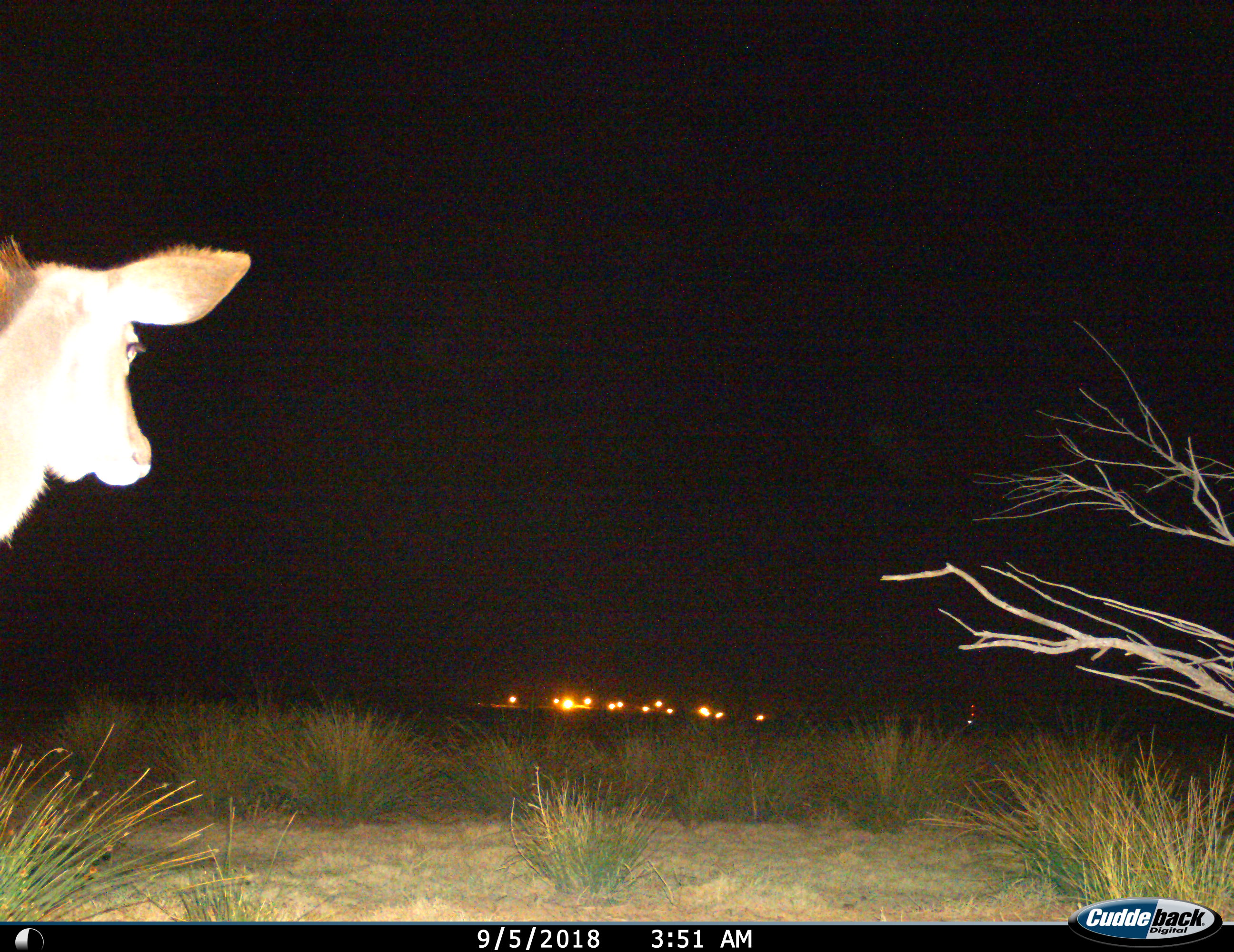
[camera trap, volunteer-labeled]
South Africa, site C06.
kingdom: Animalia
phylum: Chordata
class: Mammalia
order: Artiodactyla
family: Bovidae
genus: Tragelaphus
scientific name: Tragelaphus strepsiceros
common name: greater kudu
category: kudu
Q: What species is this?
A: Kudu (greater kudu) (Tragelaphus strepsiceros).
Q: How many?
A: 1.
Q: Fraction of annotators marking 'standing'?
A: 75%.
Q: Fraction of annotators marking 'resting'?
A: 0%.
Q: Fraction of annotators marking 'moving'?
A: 25%.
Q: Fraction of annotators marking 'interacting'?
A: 0%.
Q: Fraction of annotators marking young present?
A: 12%.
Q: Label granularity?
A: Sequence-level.